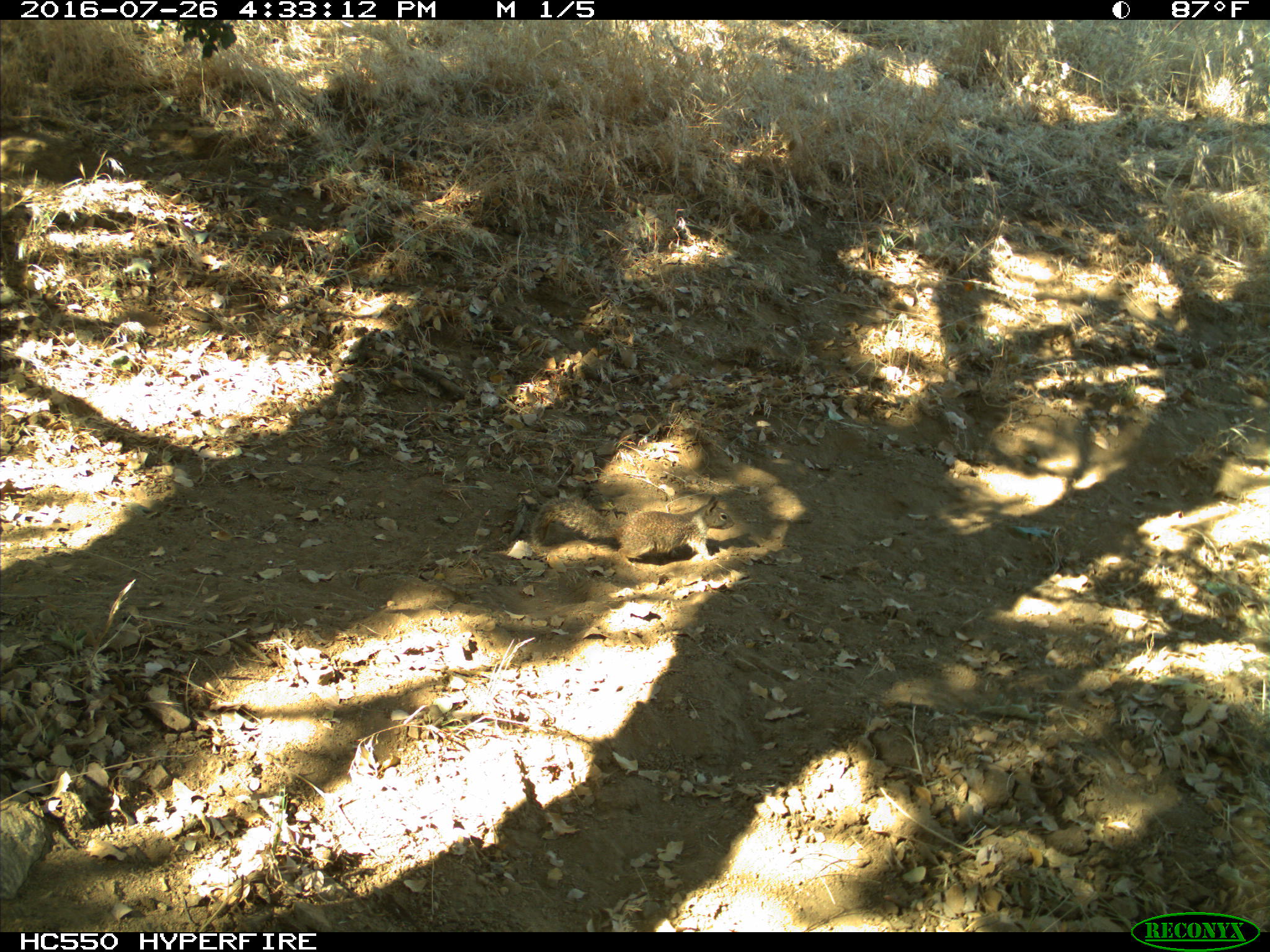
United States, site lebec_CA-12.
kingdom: Animalia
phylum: Chordata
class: Mammalia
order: Rodentia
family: Sciuridae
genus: Otospermophilus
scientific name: Otospermophilus beecheyi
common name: california ground squirrel